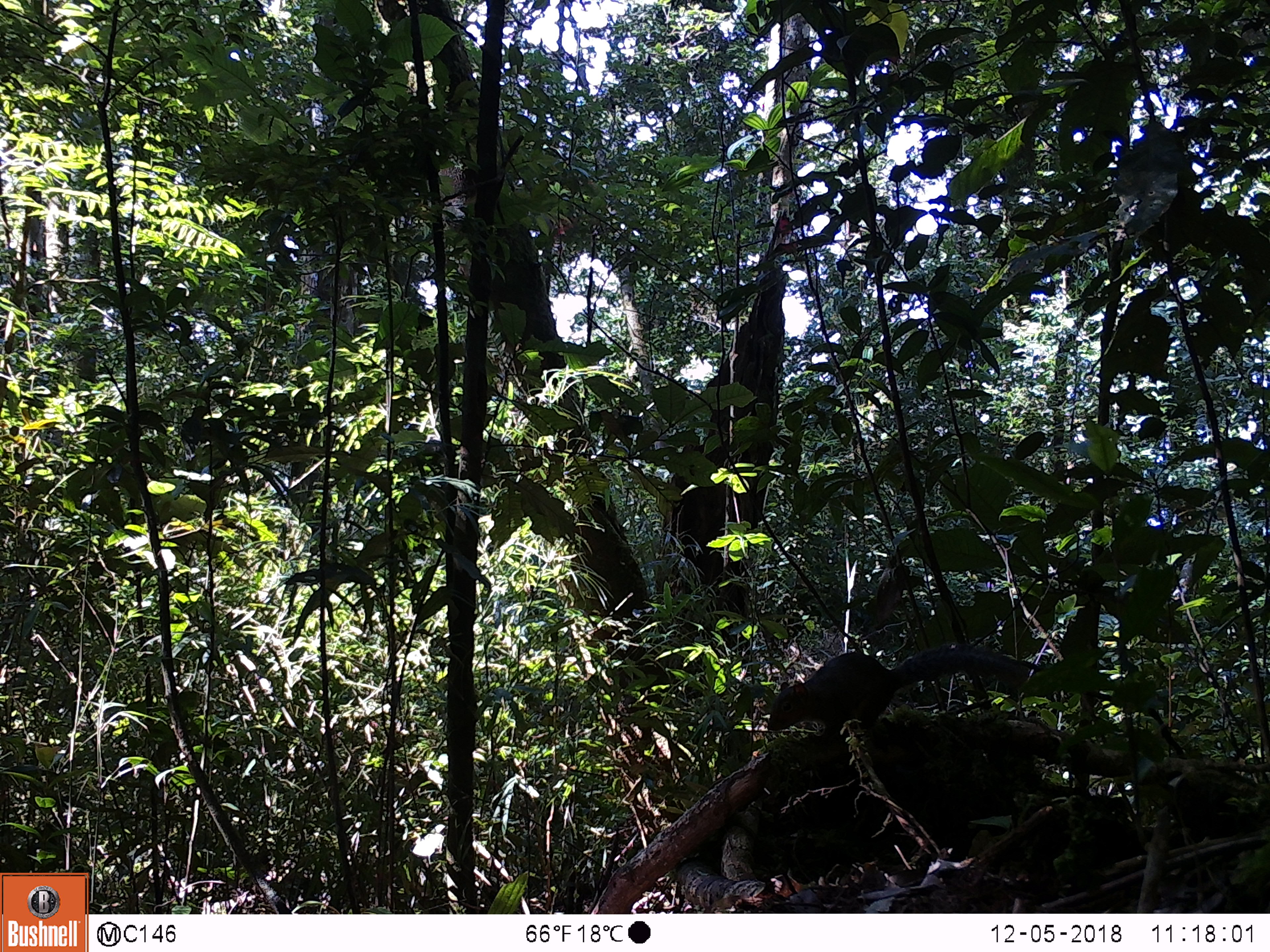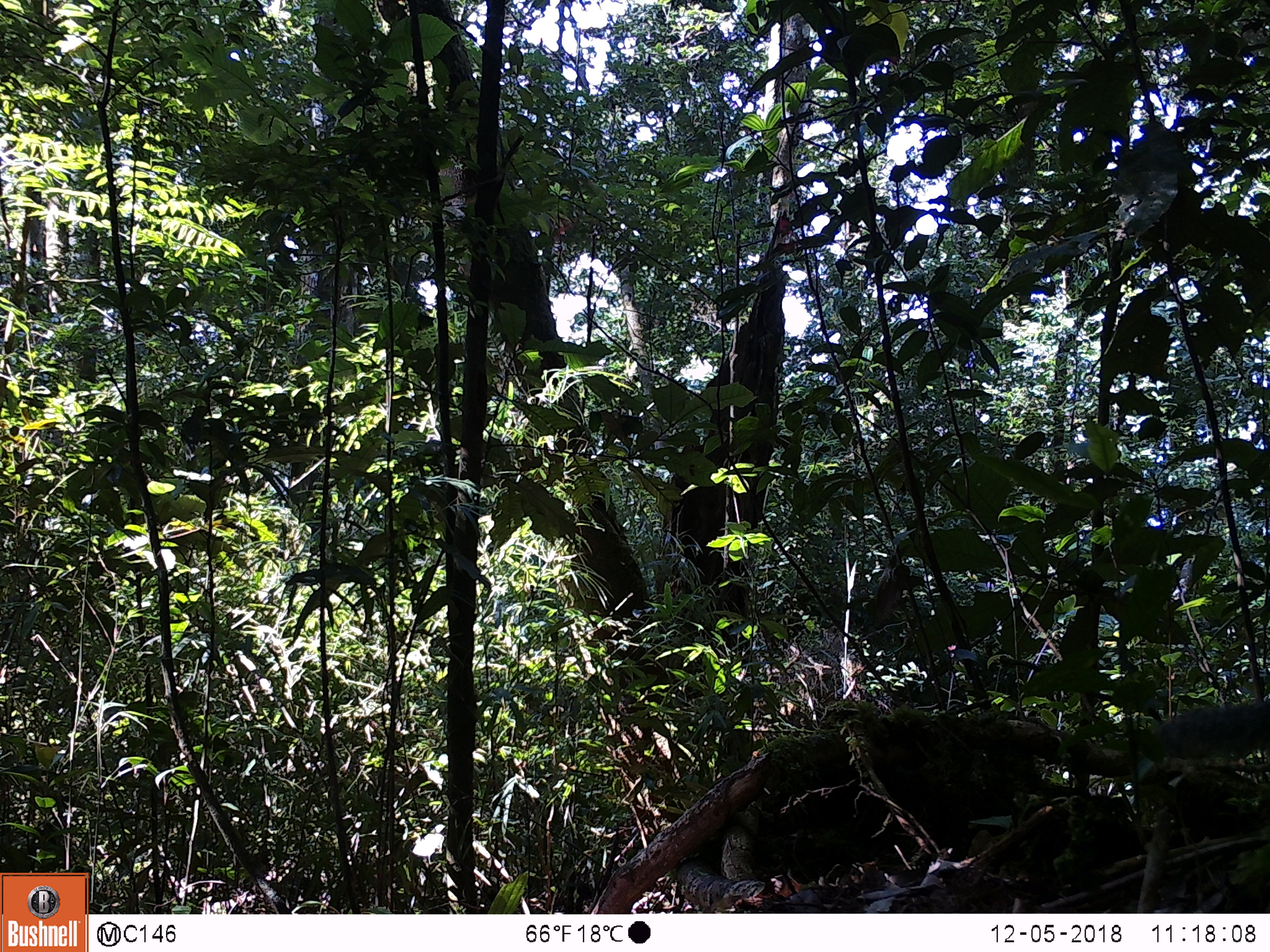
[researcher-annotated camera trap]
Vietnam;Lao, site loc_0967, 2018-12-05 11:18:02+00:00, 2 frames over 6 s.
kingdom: Animalia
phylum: Chordata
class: Mammalia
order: Rodentia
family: Sciuridae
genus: Dremomys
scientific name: Dremomys rufigenis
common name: red-cheeked squirrel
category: red cheeked squirrel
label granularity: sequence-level